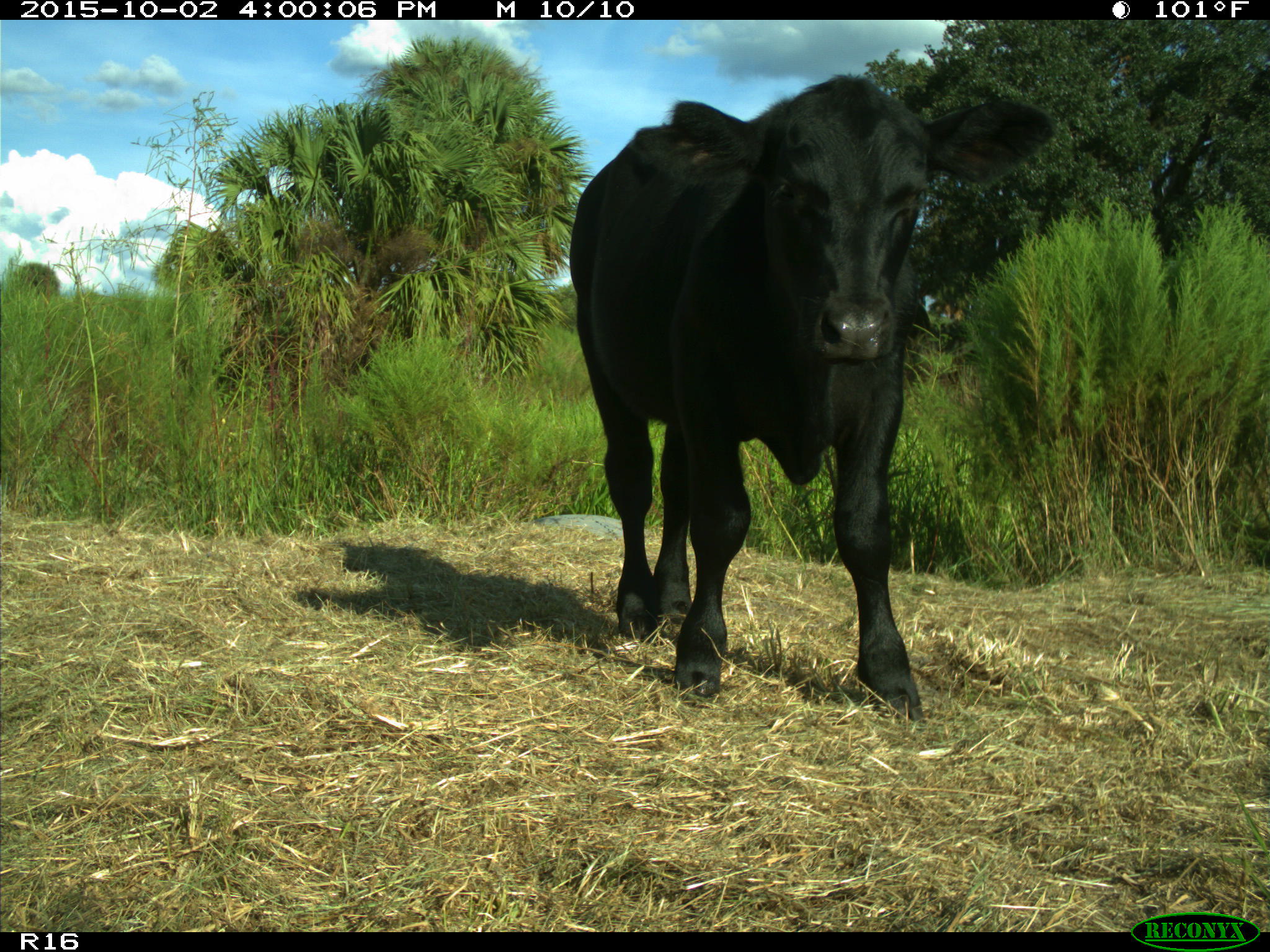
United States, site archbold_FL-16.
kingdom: Animalia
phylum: Chordata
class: Mammalia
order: Artiodactyla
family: Bovidae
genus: Bos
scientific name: Bos taurus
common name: domestic cow